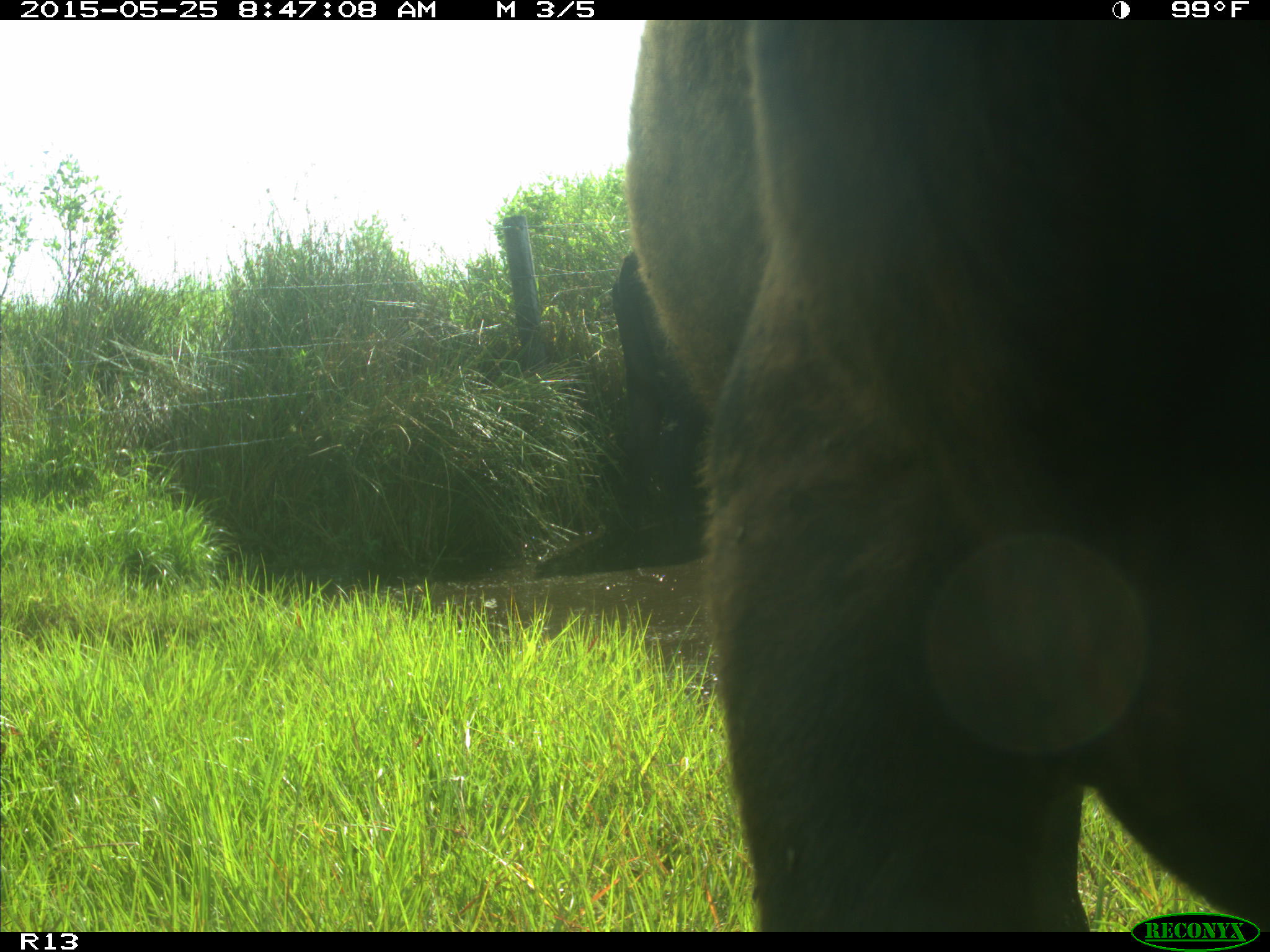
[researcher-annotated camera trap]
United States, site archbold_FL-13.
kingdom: Animalia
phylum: Chordata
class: Mammalia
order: Artiodactyla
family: Bovidae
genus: Bos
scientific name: Bos taurus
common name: domestic cow